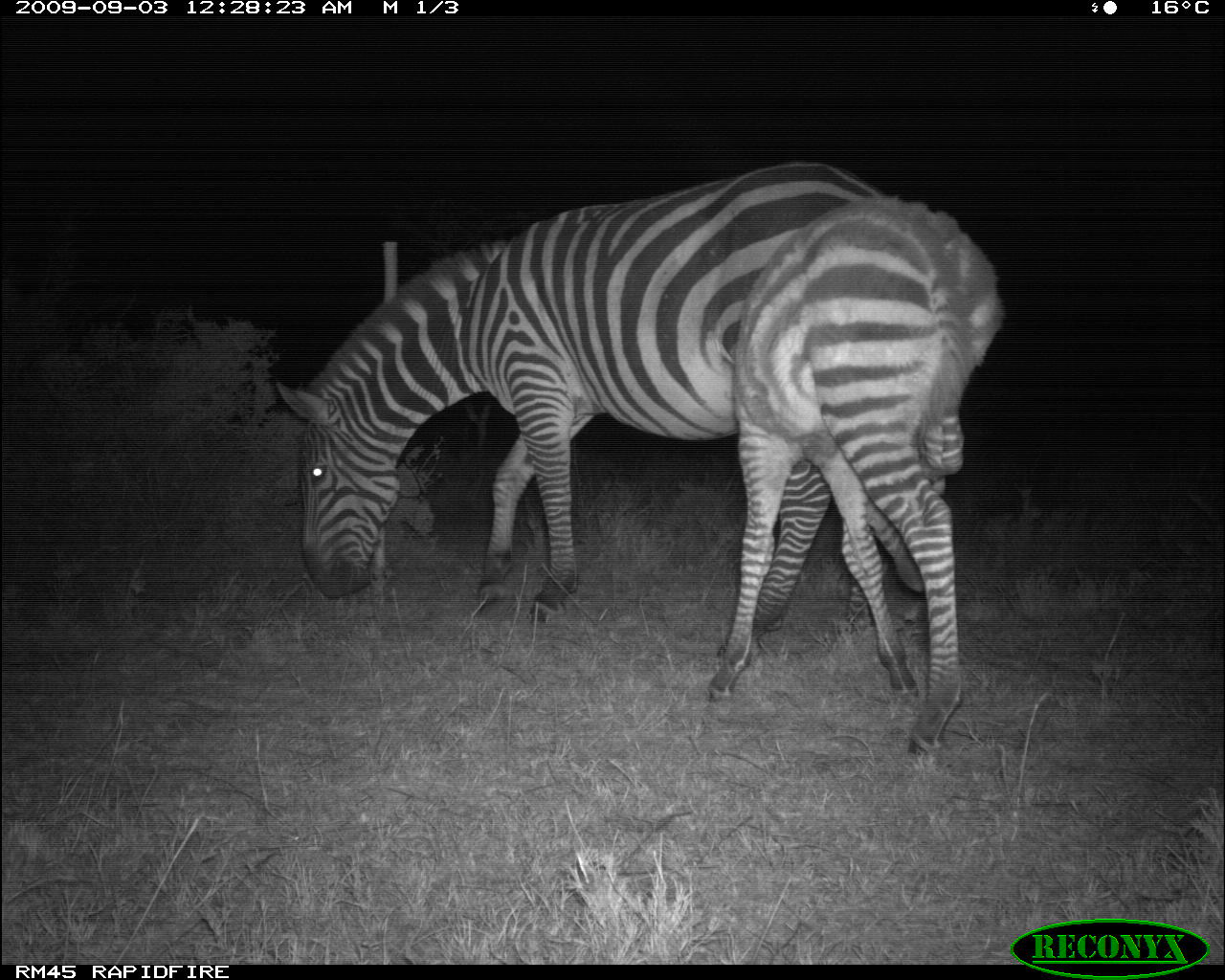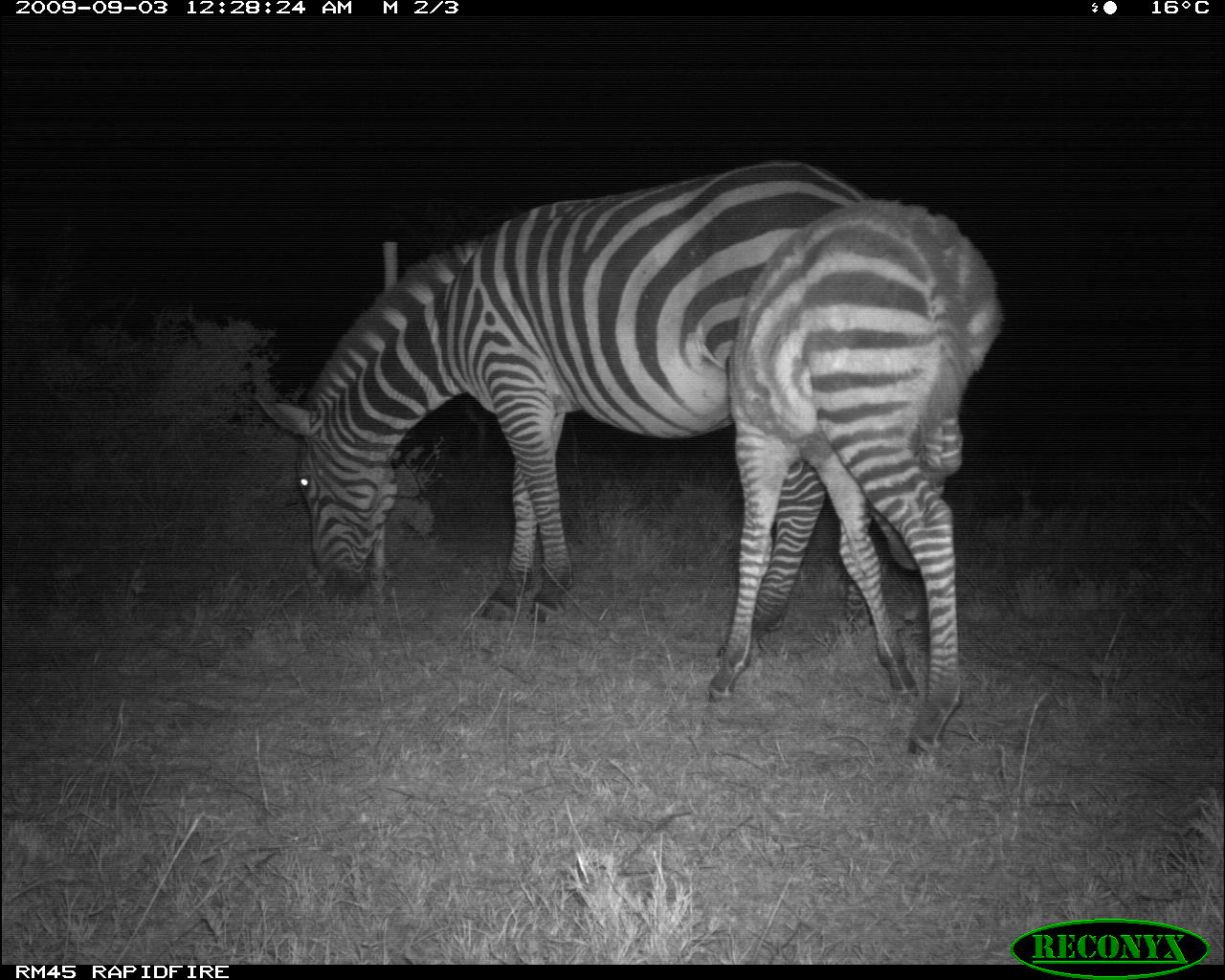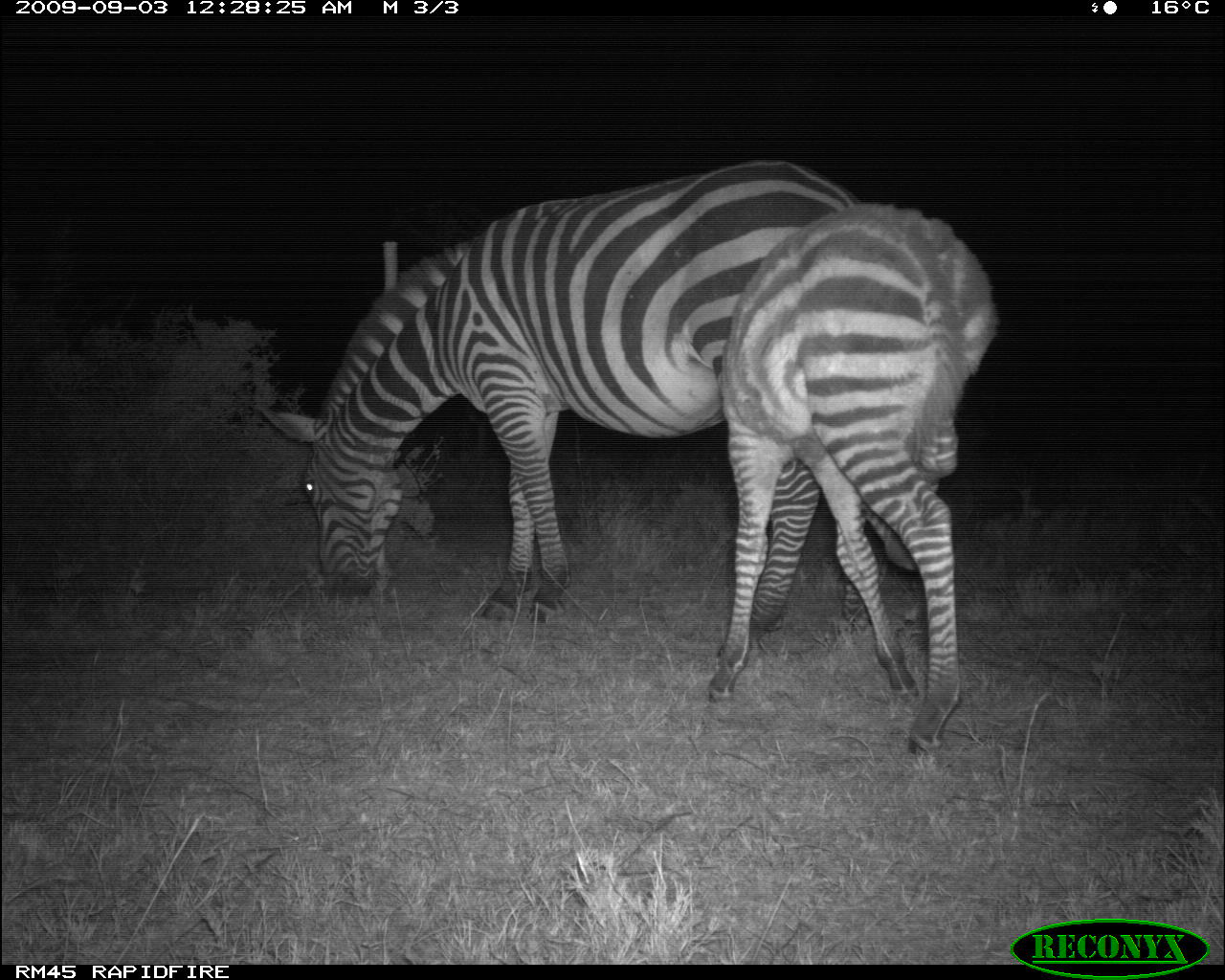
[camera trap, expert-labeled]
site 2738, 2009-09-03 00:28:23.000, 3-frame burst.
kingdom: Animalia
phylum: Chordata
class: Mammalia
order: Perissodactyla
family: Equidae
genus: Equus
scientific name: Equus quagga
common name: plains zebra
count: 2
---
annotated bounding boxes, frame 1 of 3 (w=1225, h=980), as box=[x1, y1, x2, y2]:
equus quagga: box=[273, 158, 931, 623]; box=[706, 201, 1002, 755]